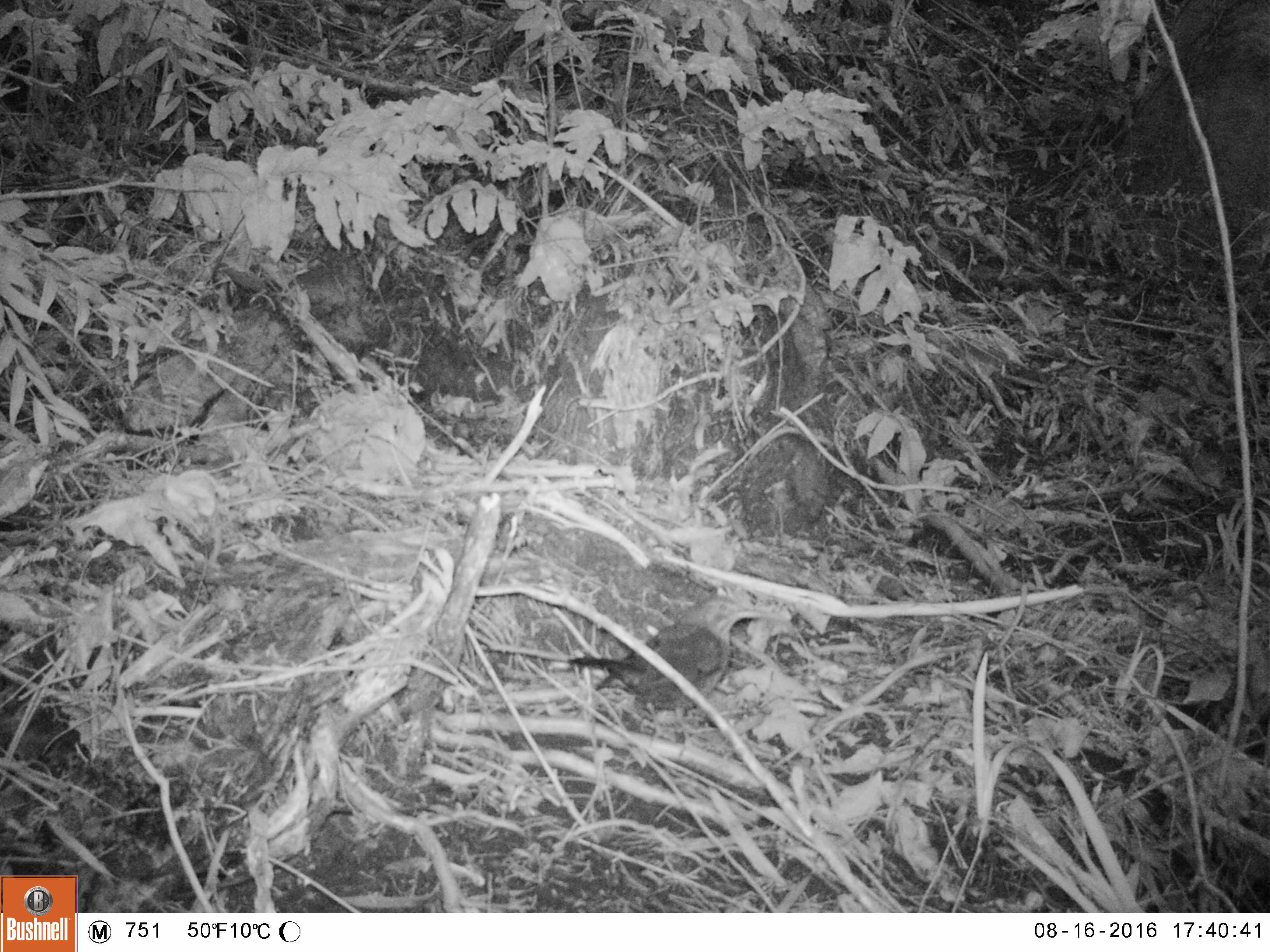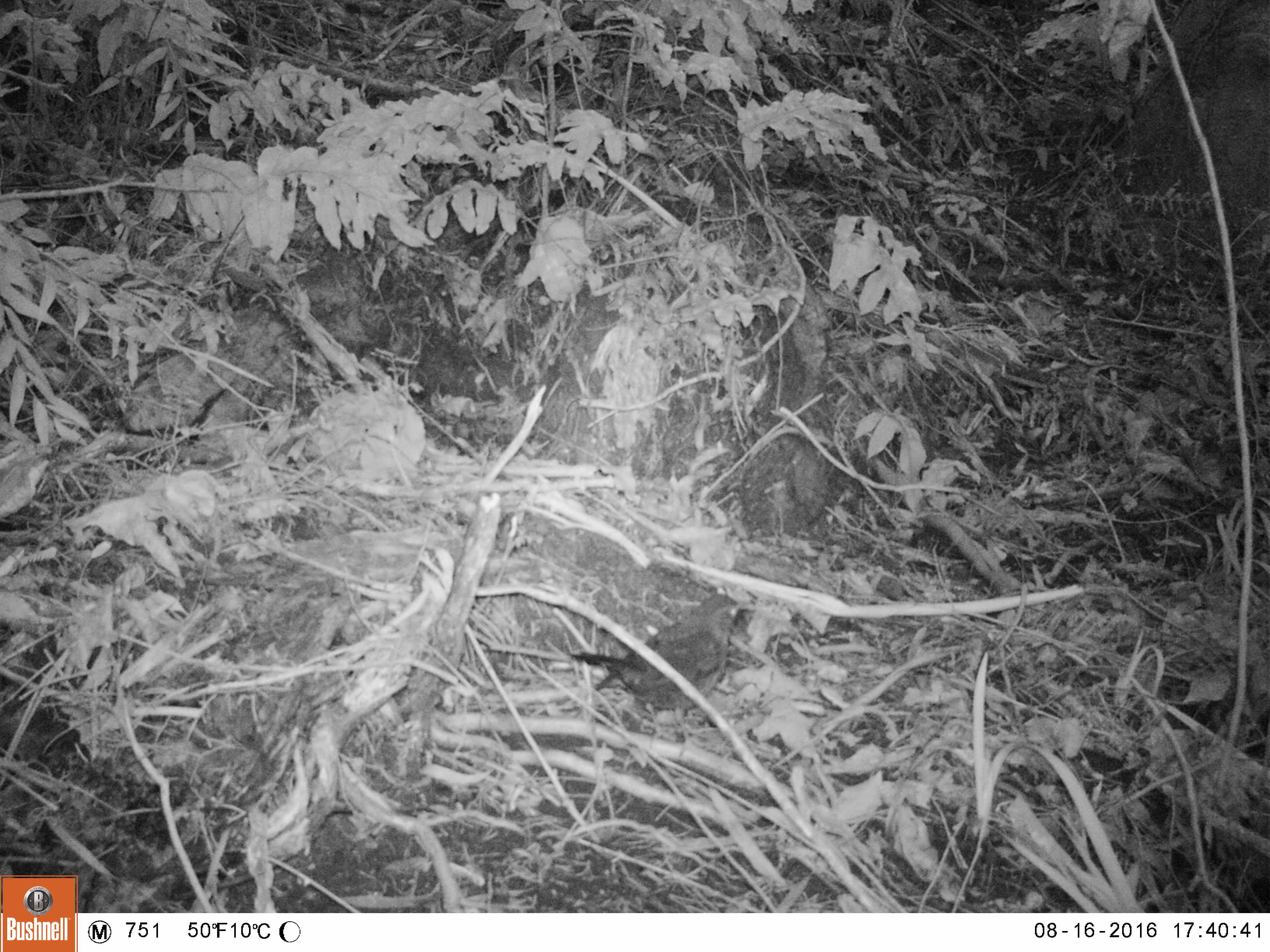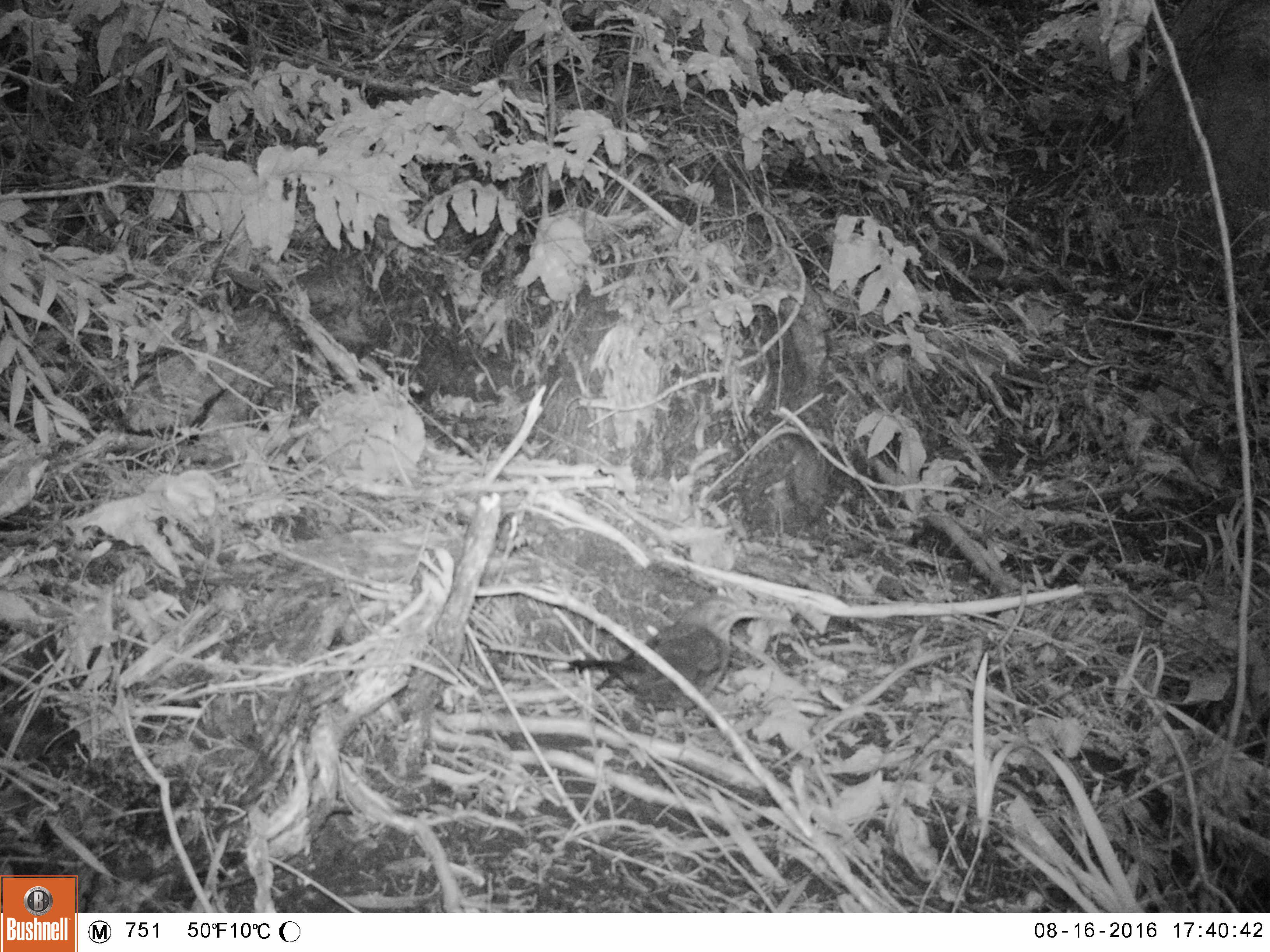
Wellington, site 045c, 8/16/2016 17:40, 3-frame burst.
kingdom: Animalia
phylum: Chordata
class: Aves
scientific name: Aves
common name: bird